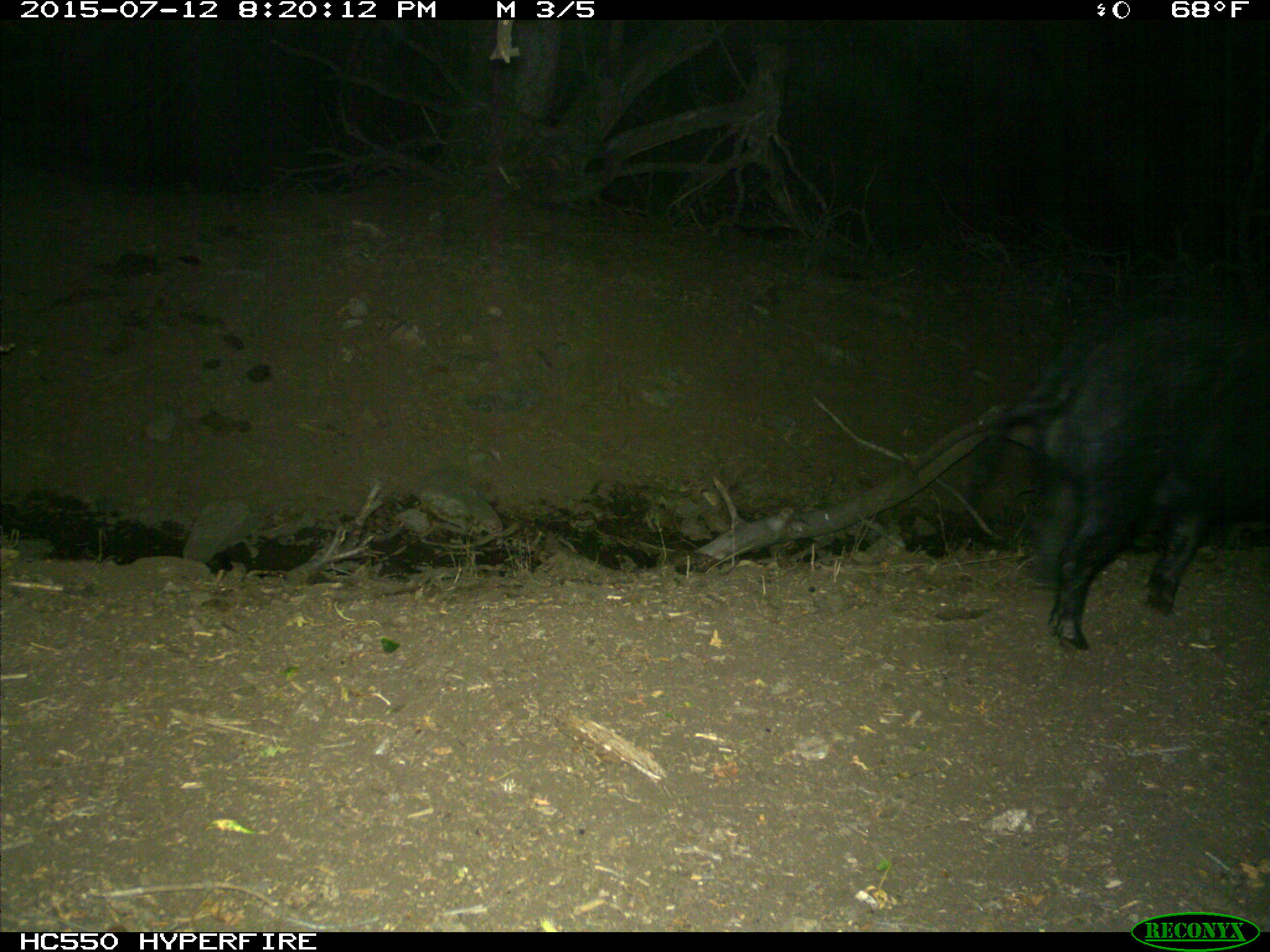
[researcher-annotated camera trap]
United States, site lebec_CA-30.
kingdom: Animalia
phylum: Chordata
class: Mammalia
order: Artiodactyla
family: Suidae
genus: Sus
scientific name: Sus scrofa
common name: wild boar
Sus scrofa (wild boar).